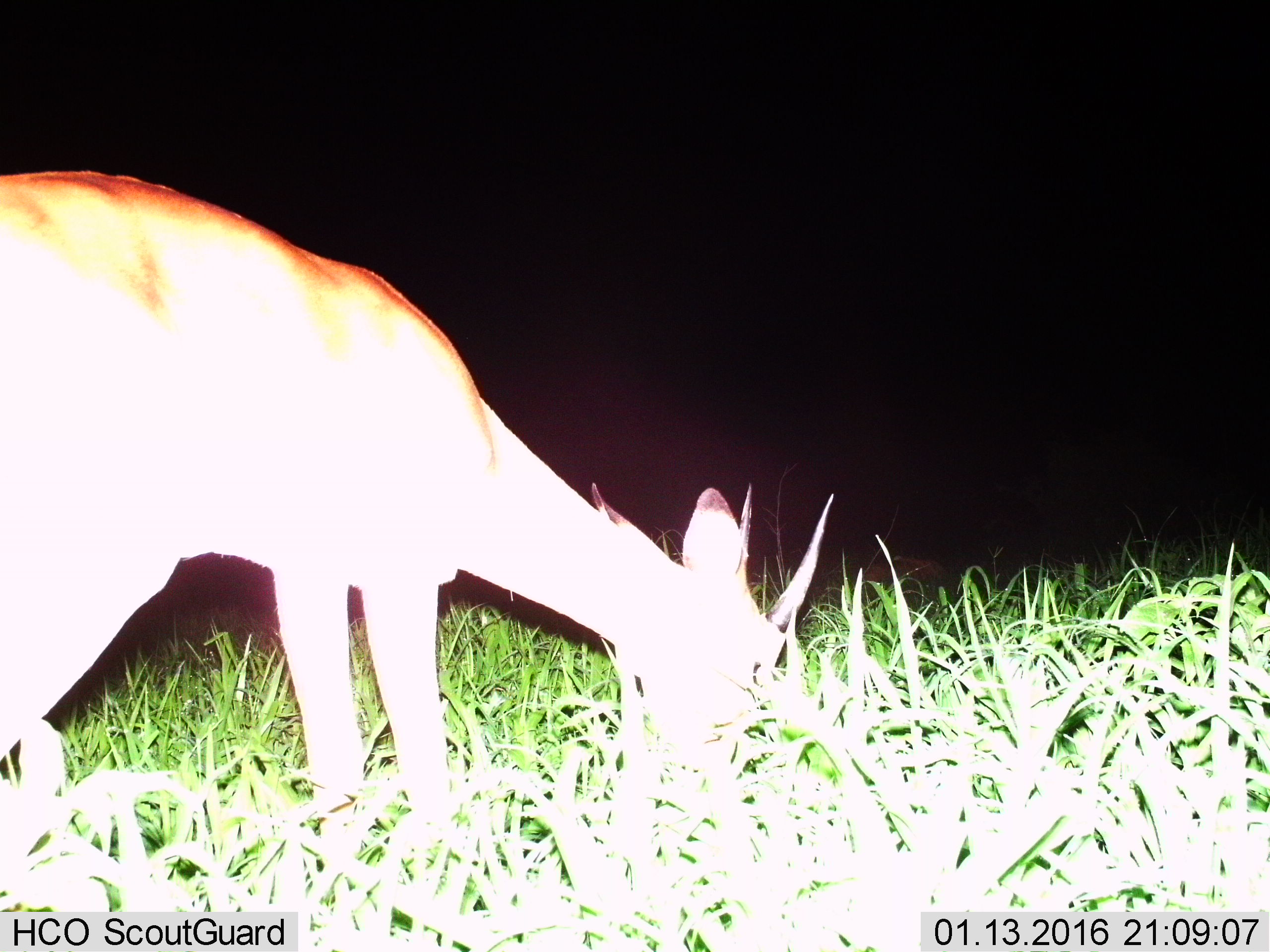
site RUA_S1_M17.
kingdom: Animalia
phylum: Chordata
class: Mammalia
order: Artiodactyla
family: Bovidae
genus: Aepyceros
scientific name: Aepyceros melampus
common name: impala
Impala (Aepyceros melampus), count 1. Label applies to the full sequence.